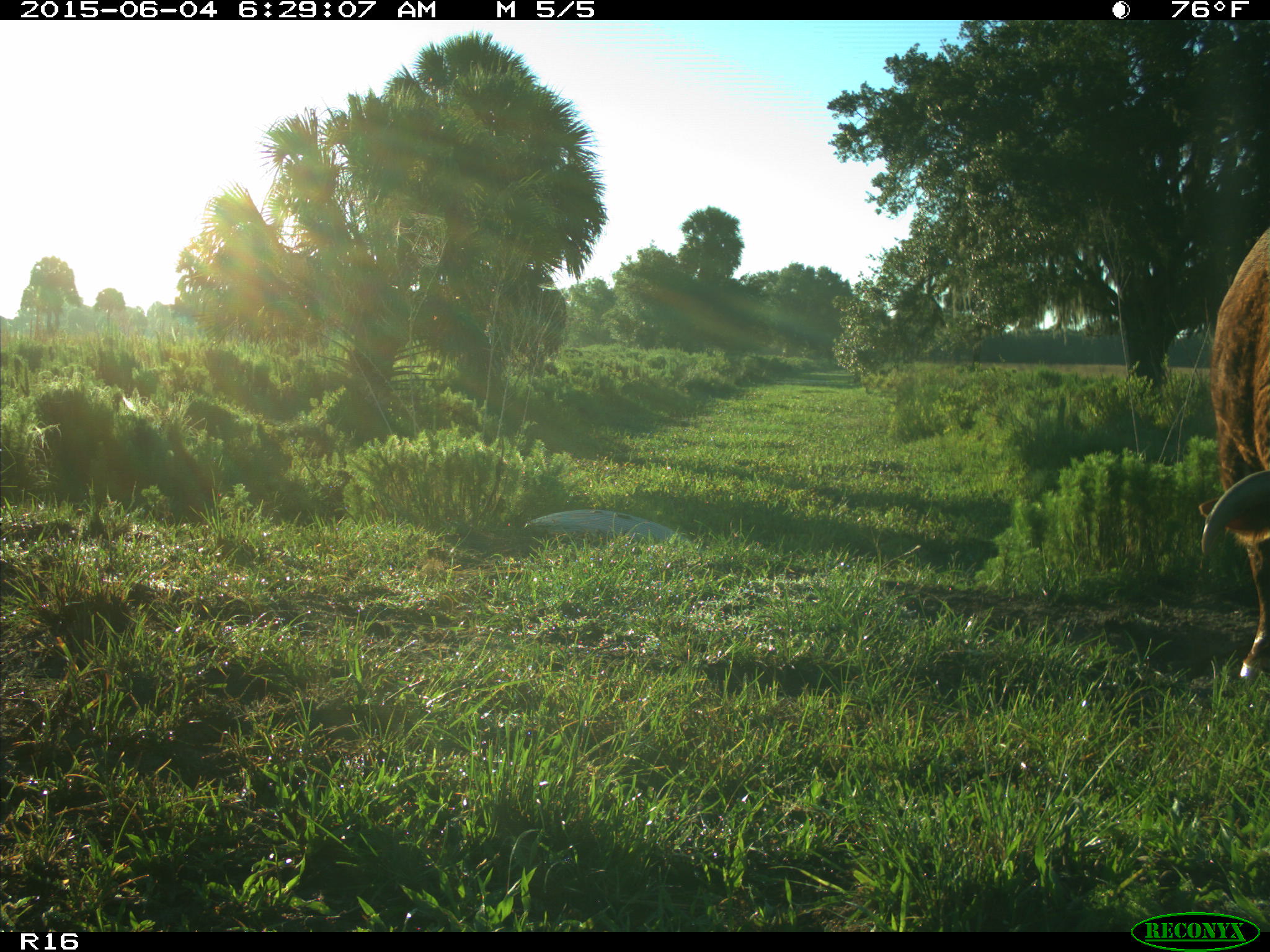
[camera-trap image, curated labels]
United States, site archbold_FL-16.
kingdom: Animalia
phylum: Chordata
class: Mammalia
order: Artiodactyla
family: Bovidae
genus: Bos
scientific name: Bos taurus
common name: domestic cow